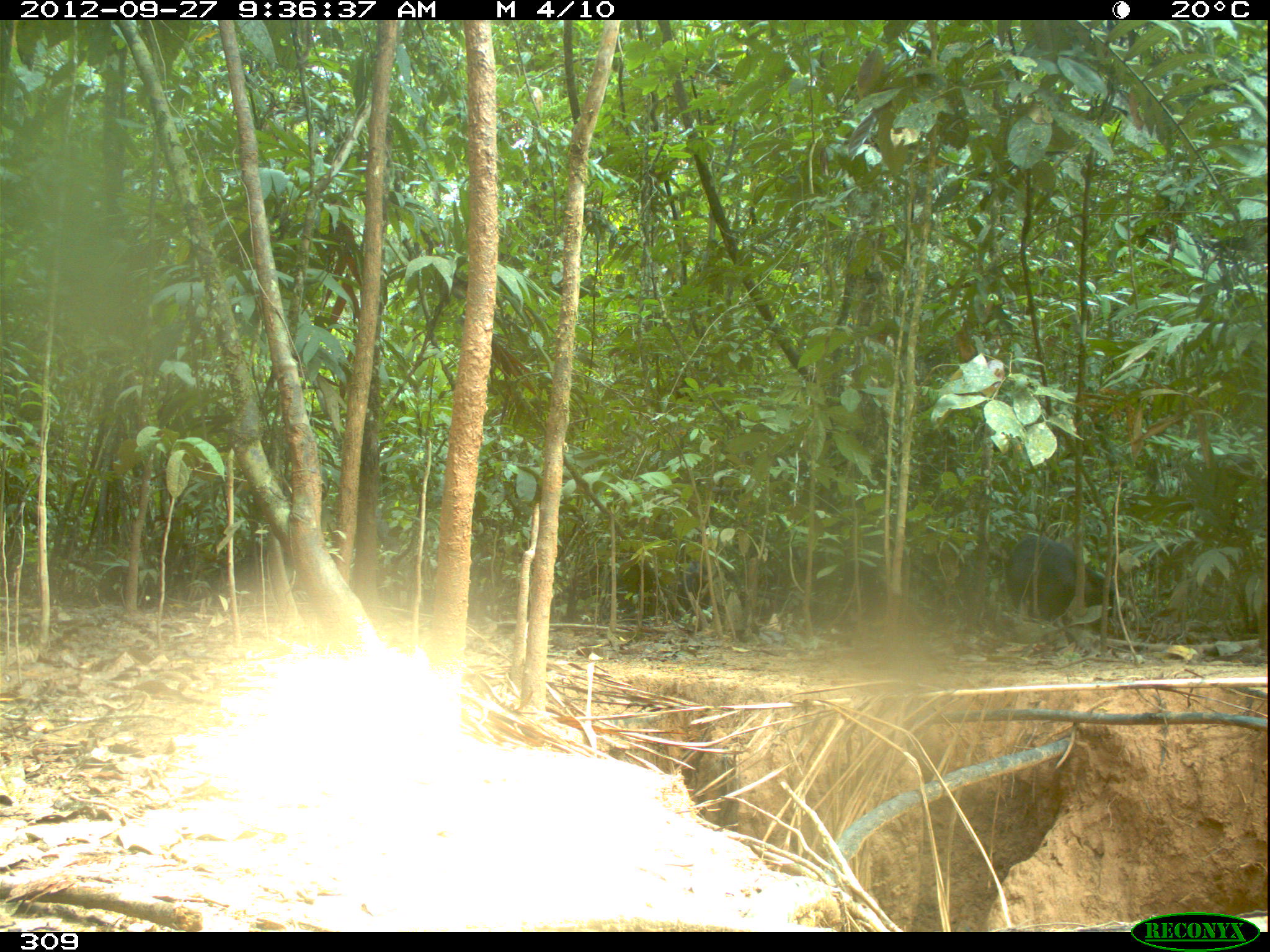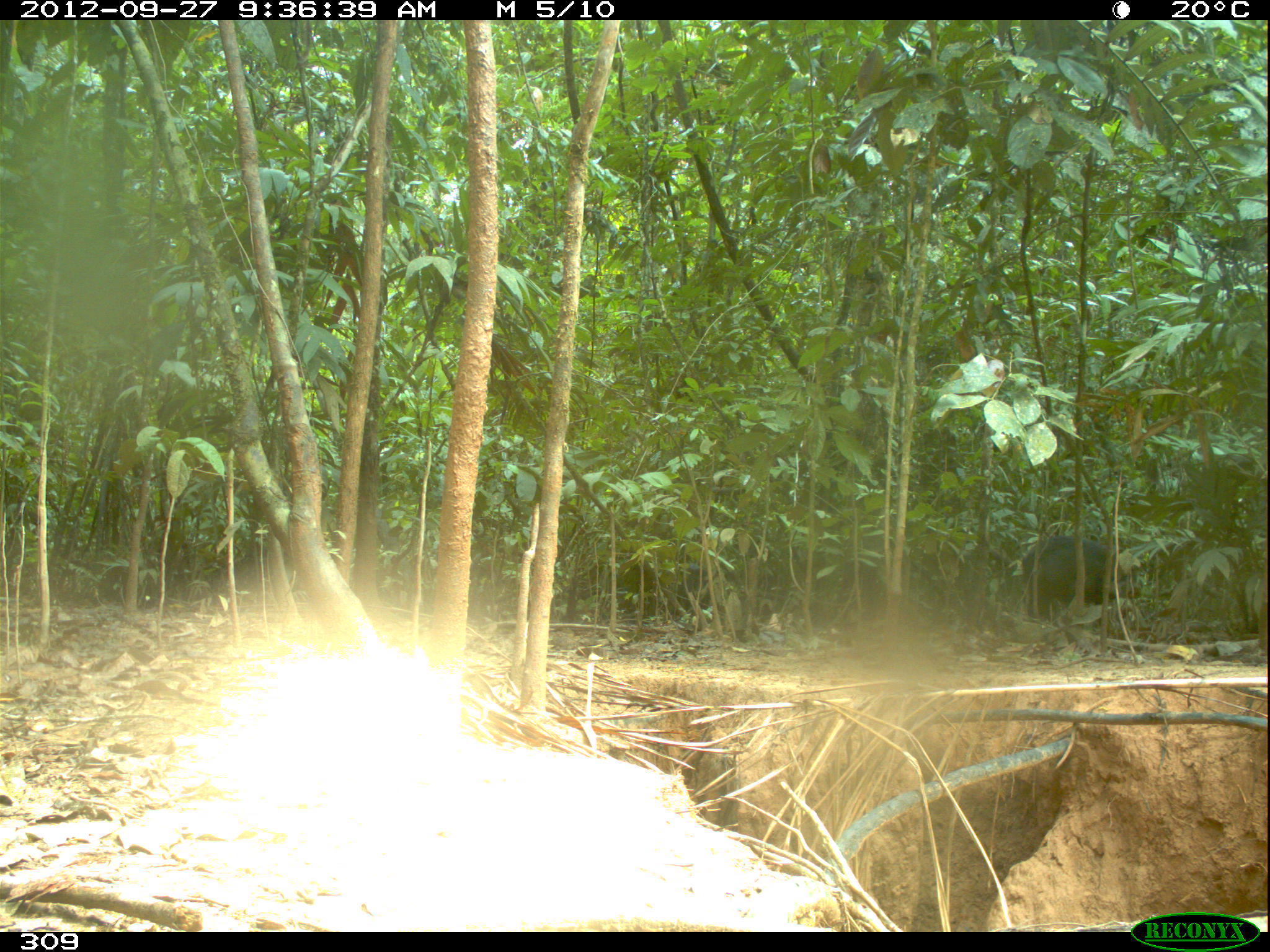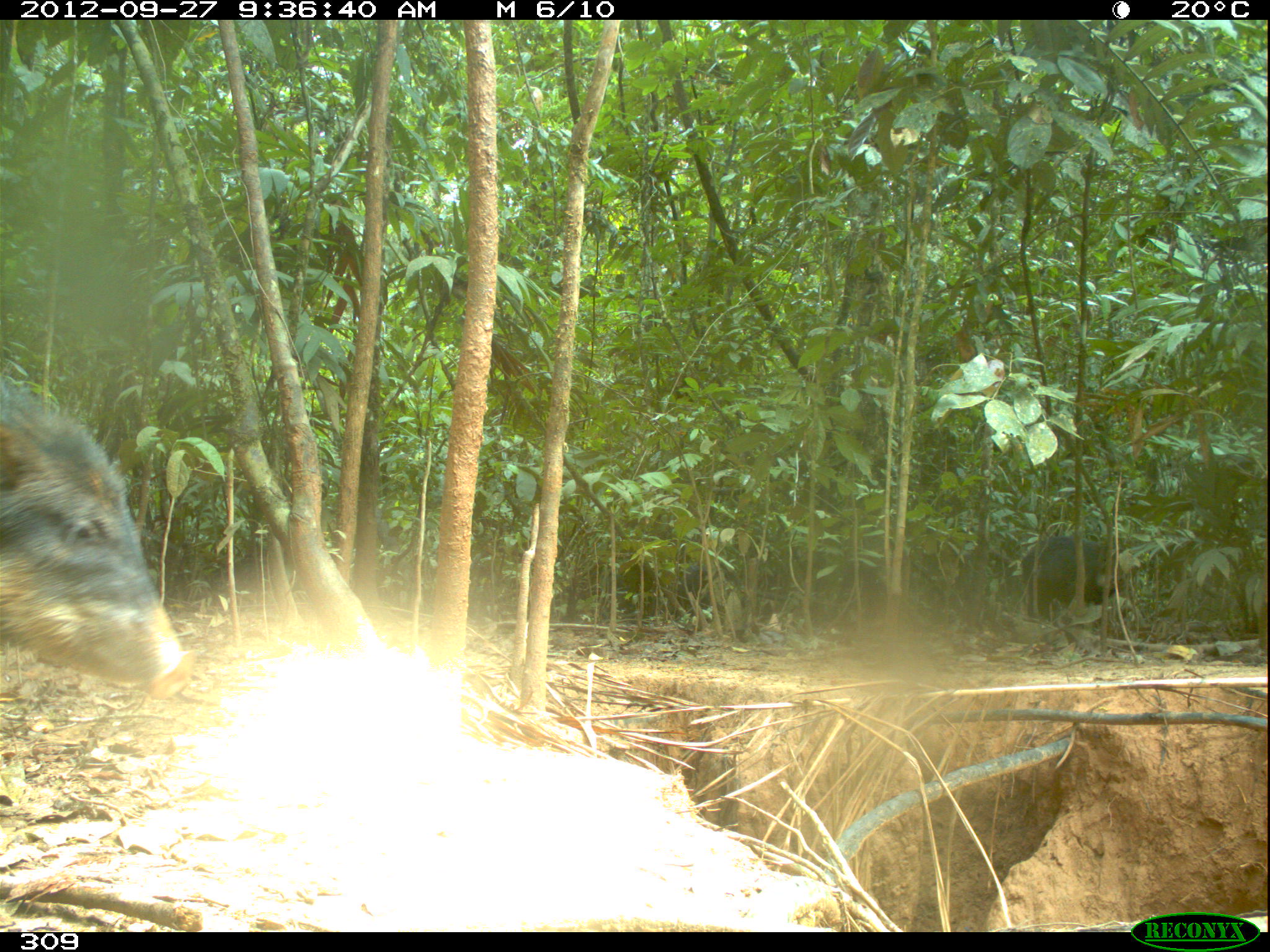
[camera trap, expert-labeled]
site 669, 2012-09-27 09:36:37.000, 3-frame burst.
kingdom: Animalia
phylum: Chordata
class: Mammalia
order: Artiodactyla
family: Tayassuidae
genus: Tayassu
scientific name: Tayassu pecari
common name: white-lipped peccary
Tayassu pecari (white-lipped peccary).